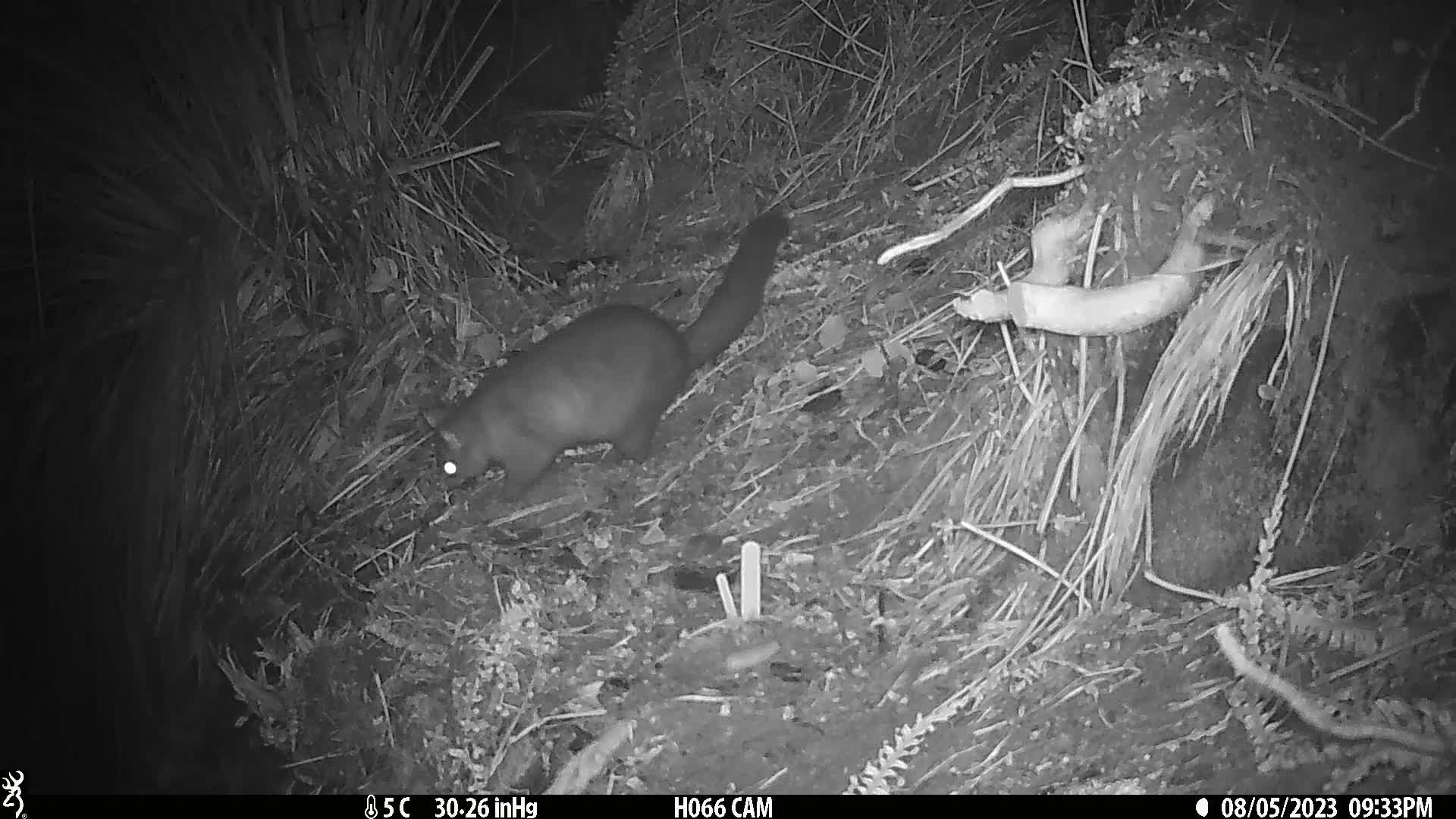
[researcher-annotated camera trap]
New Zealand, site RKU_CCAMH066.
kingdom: Animalia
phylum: Chordata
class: Mammalia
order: Diprotodontia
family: Phalangeridae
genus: Trichosurus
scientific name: Trichosurus vulpecula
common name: common brushtail possum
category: possum